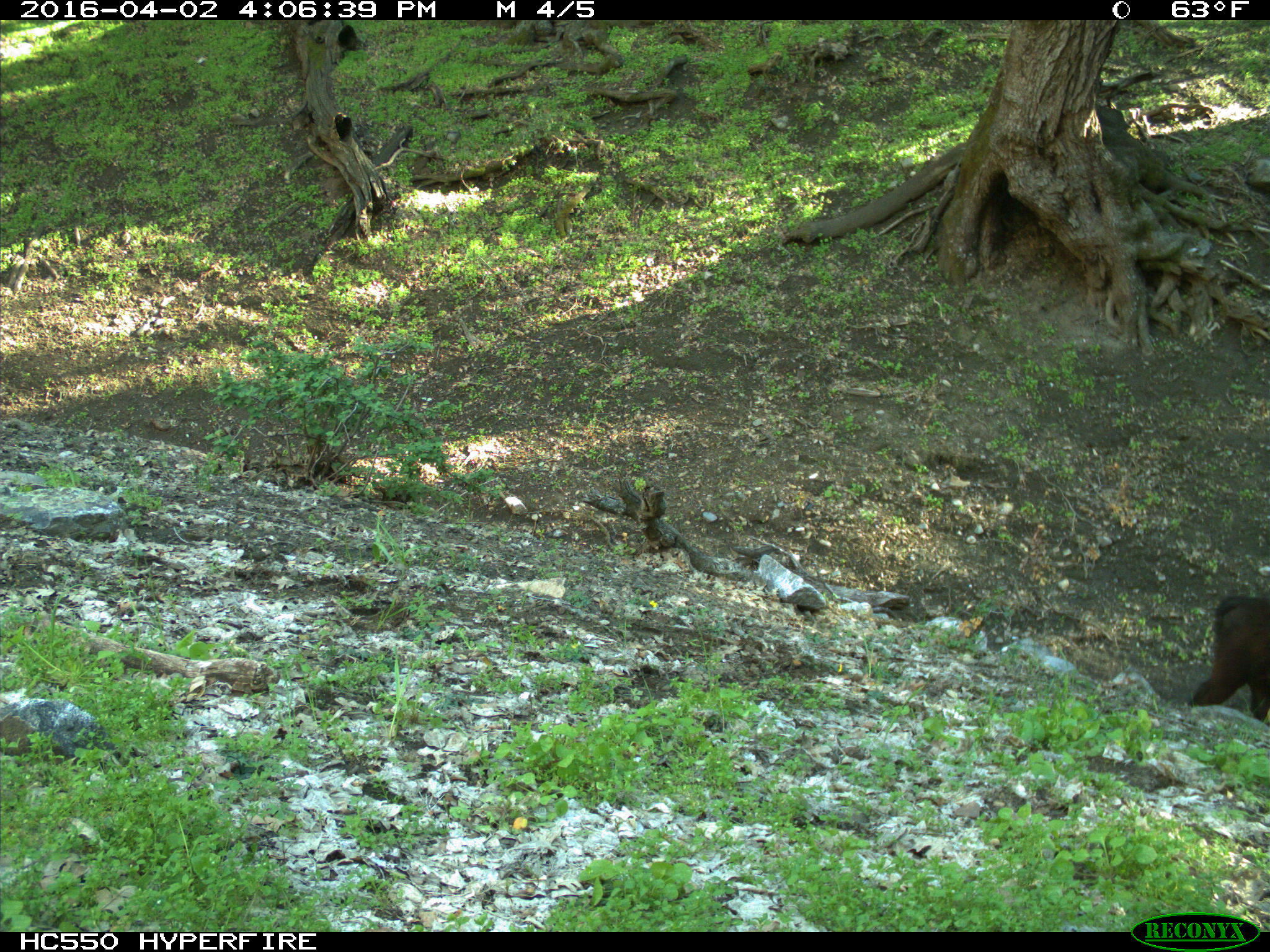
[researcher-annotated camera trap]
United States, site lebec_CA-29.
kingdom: Animalia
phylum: Chordata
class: Mammalia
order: Artiodactyla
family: Bovidae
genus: Bos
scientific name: Bos taurus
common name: domestic cow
Bos taurus (domestic cow).